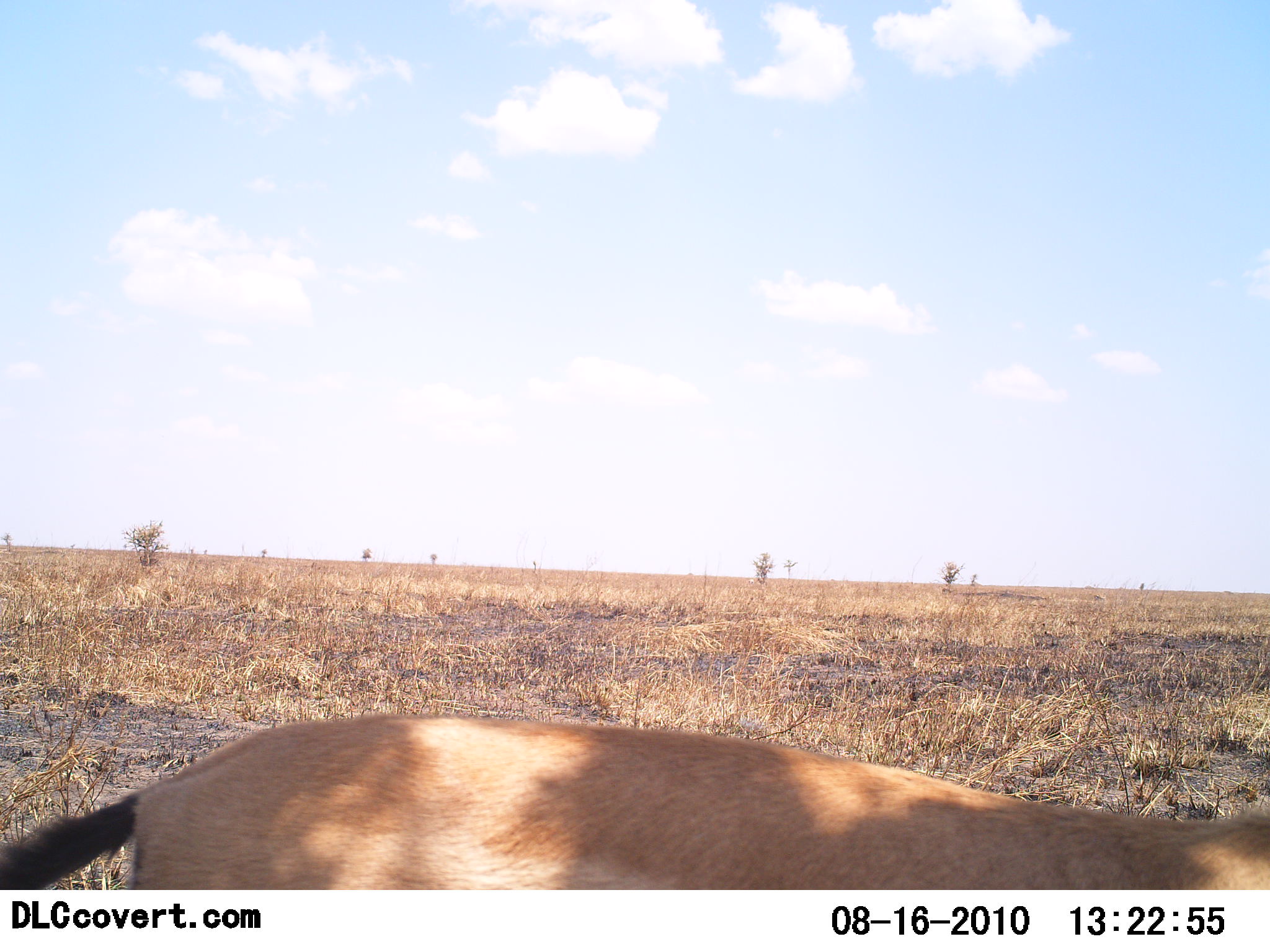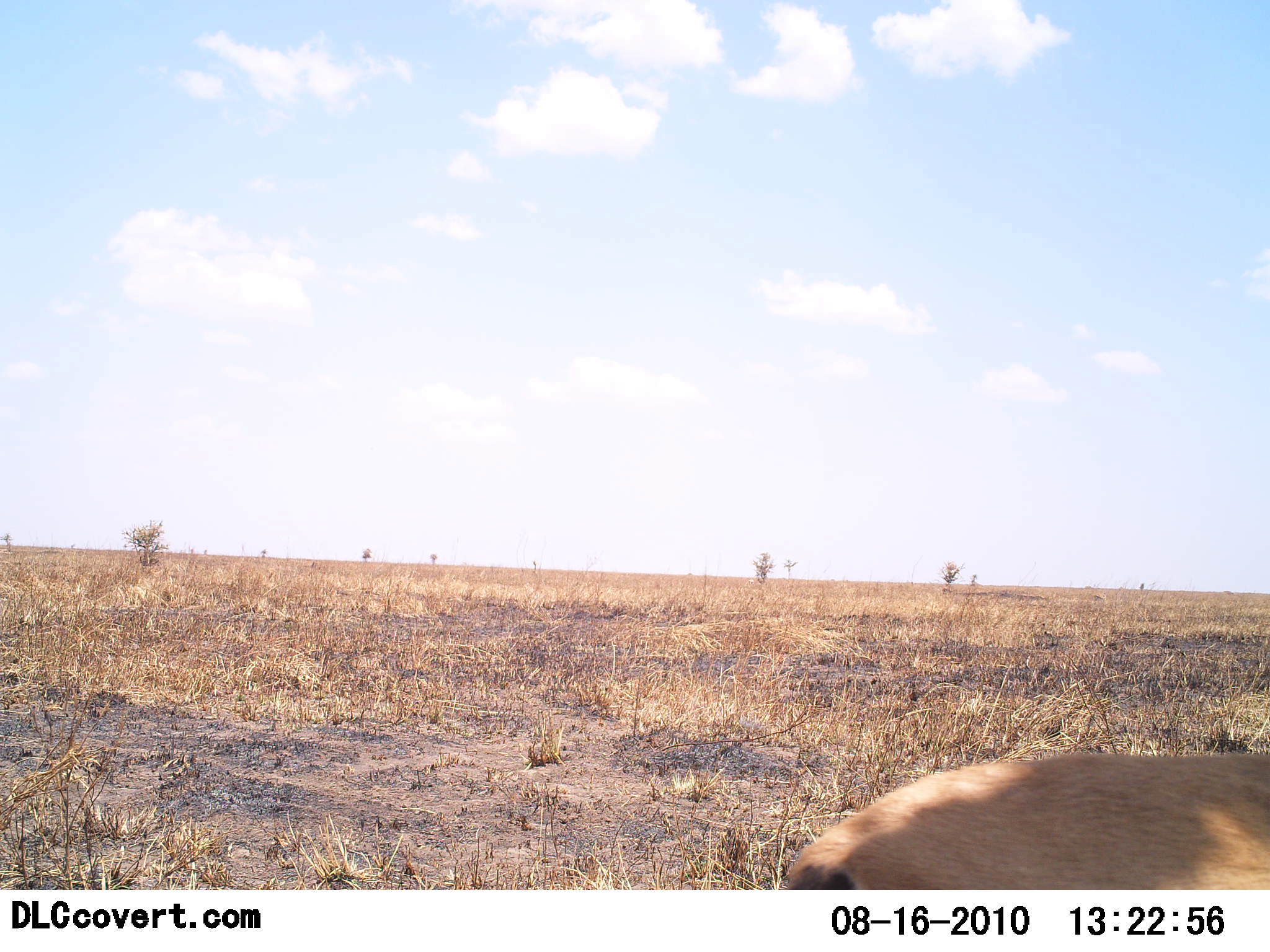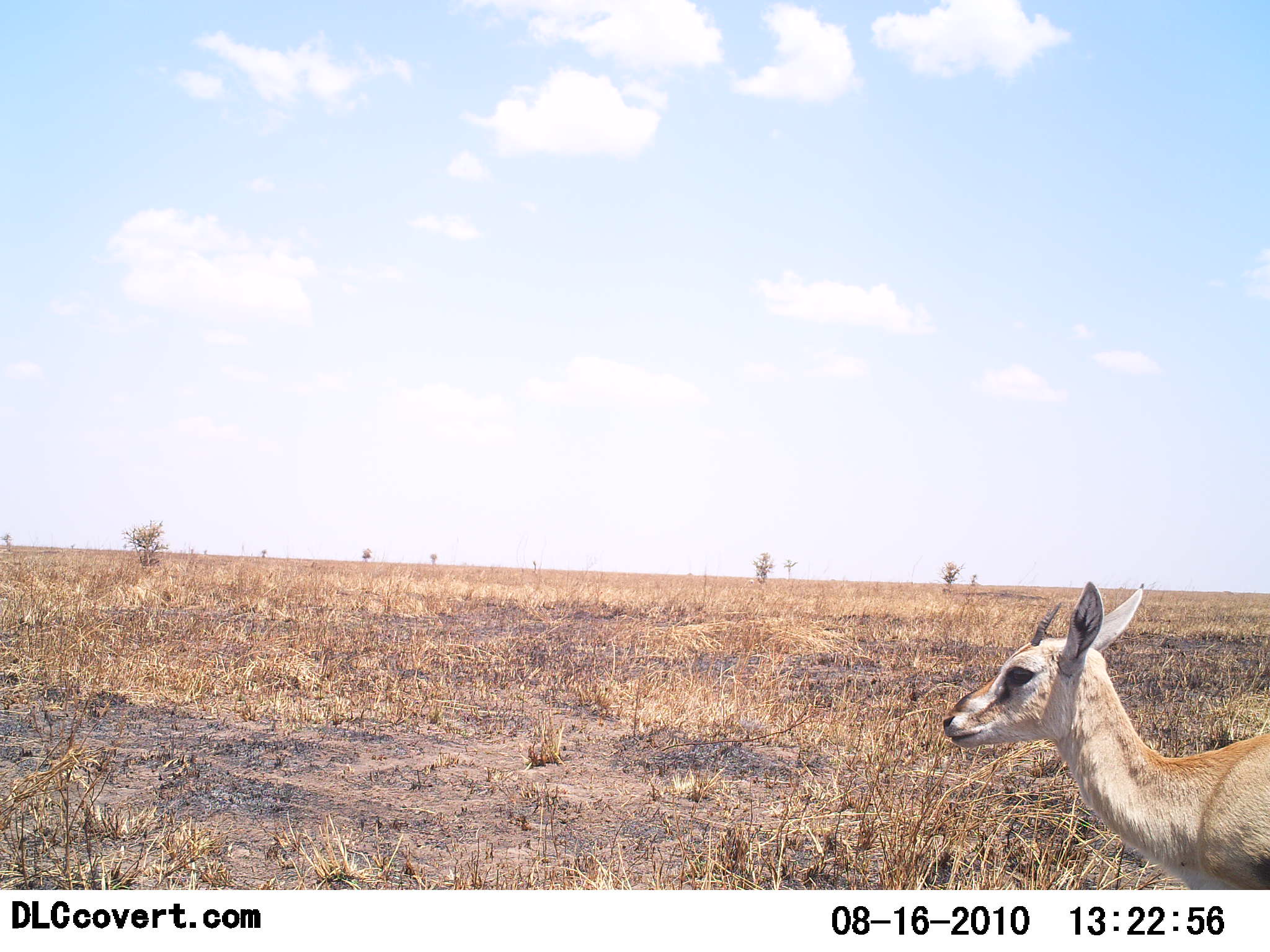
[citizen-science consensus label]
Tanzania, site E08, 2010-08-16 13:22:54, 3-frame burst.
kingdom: Animalia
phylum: Chordata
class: Mammalia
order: Artiodactyla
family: Bovidae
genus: Eudorcas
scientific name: Eudorcas thomsonii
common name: thomson's gazelle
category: gazellethomsons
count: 1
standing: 22%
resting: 0%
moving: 100%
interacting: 0%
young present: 22%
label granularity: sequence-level